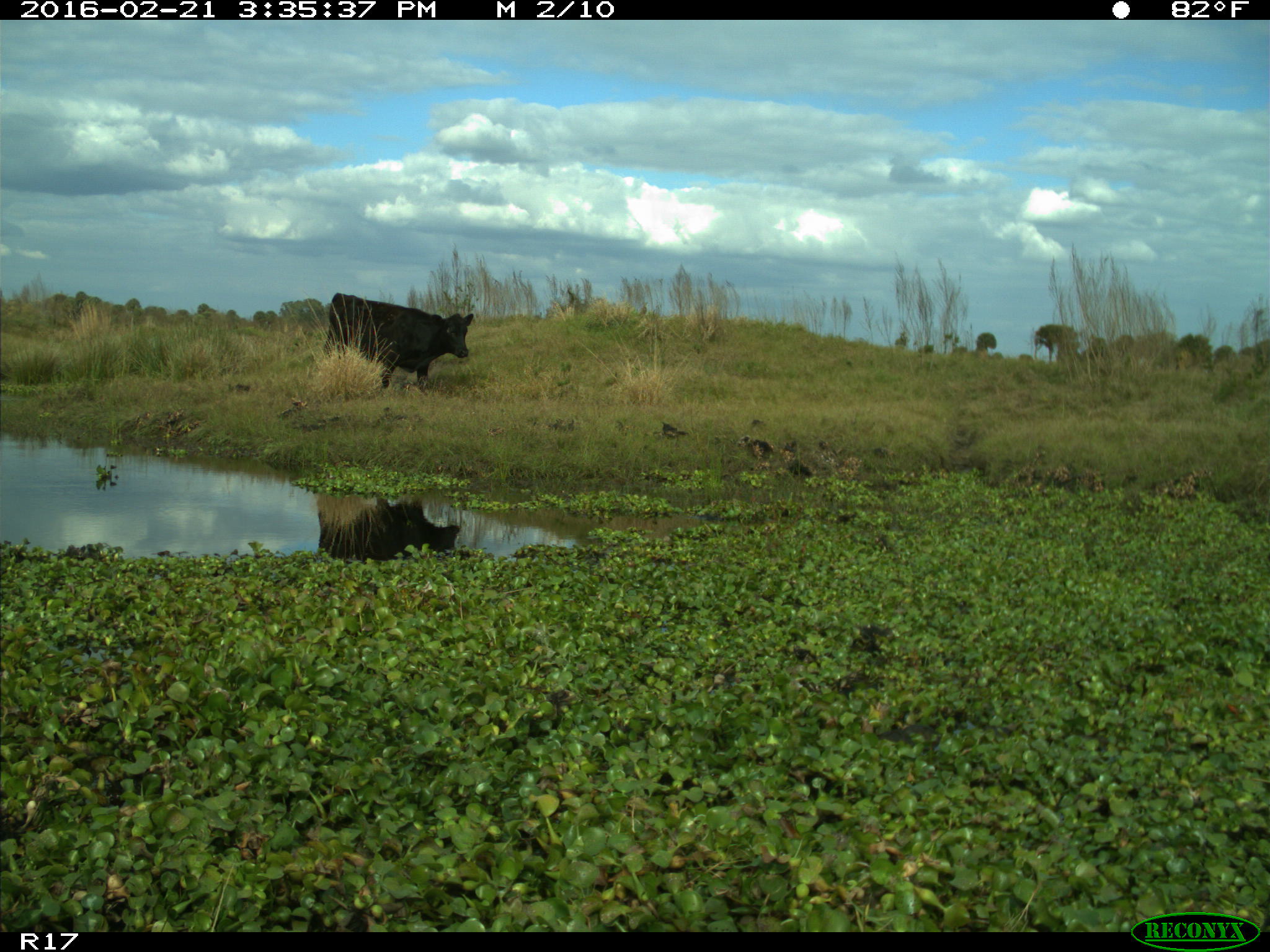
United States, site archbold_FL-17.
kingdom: Animalia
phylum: Chordata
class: Mammalia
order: Artiodactyla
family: Bovidae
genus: Bos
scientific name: Bos taurus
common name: domestic cow